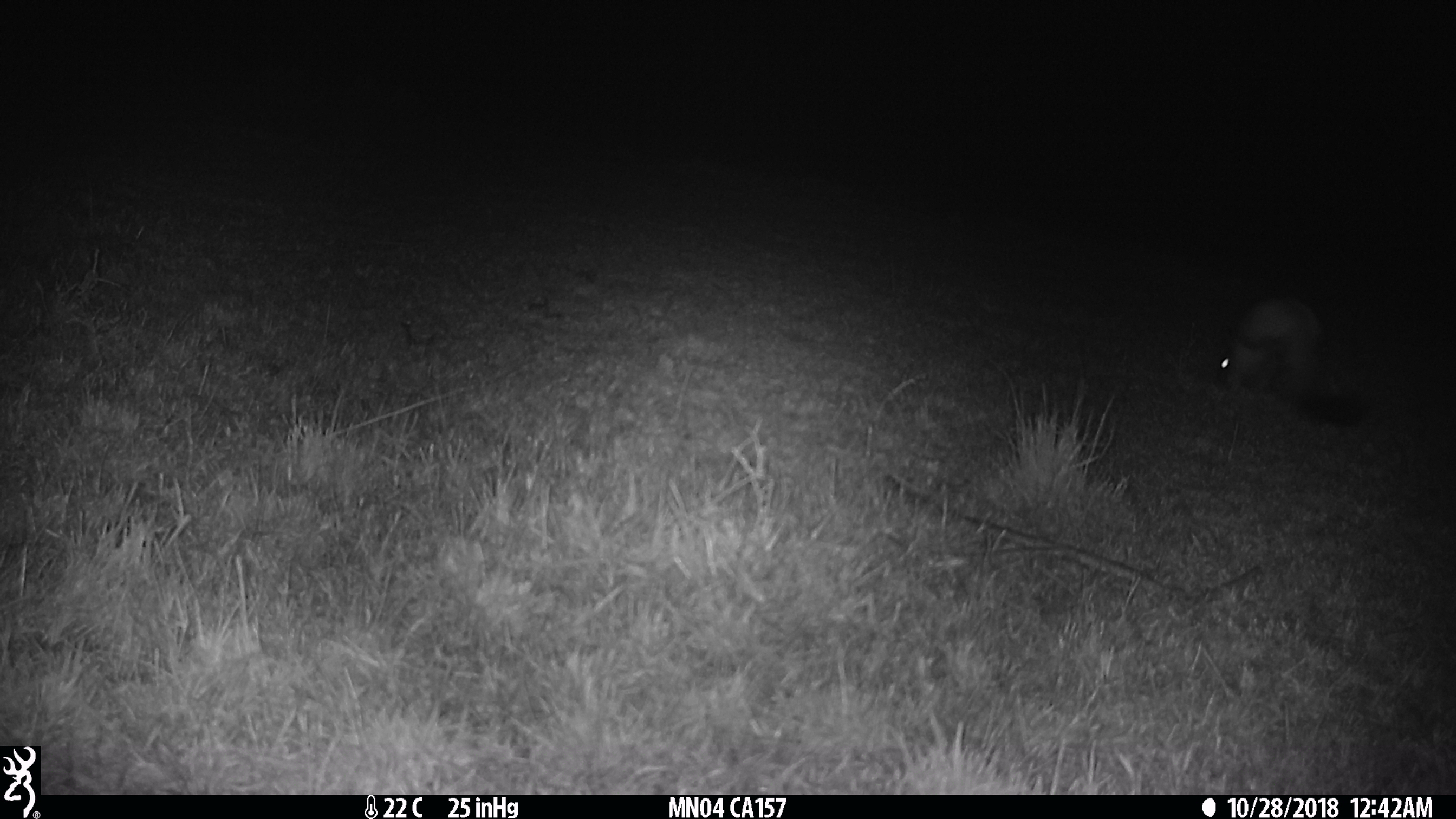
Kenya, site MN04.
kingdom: Animalia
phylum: Chordata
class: Mammalia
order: Rodentia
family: Pedetidae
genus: Pedetes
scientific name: Pedetes capensis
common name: springhare